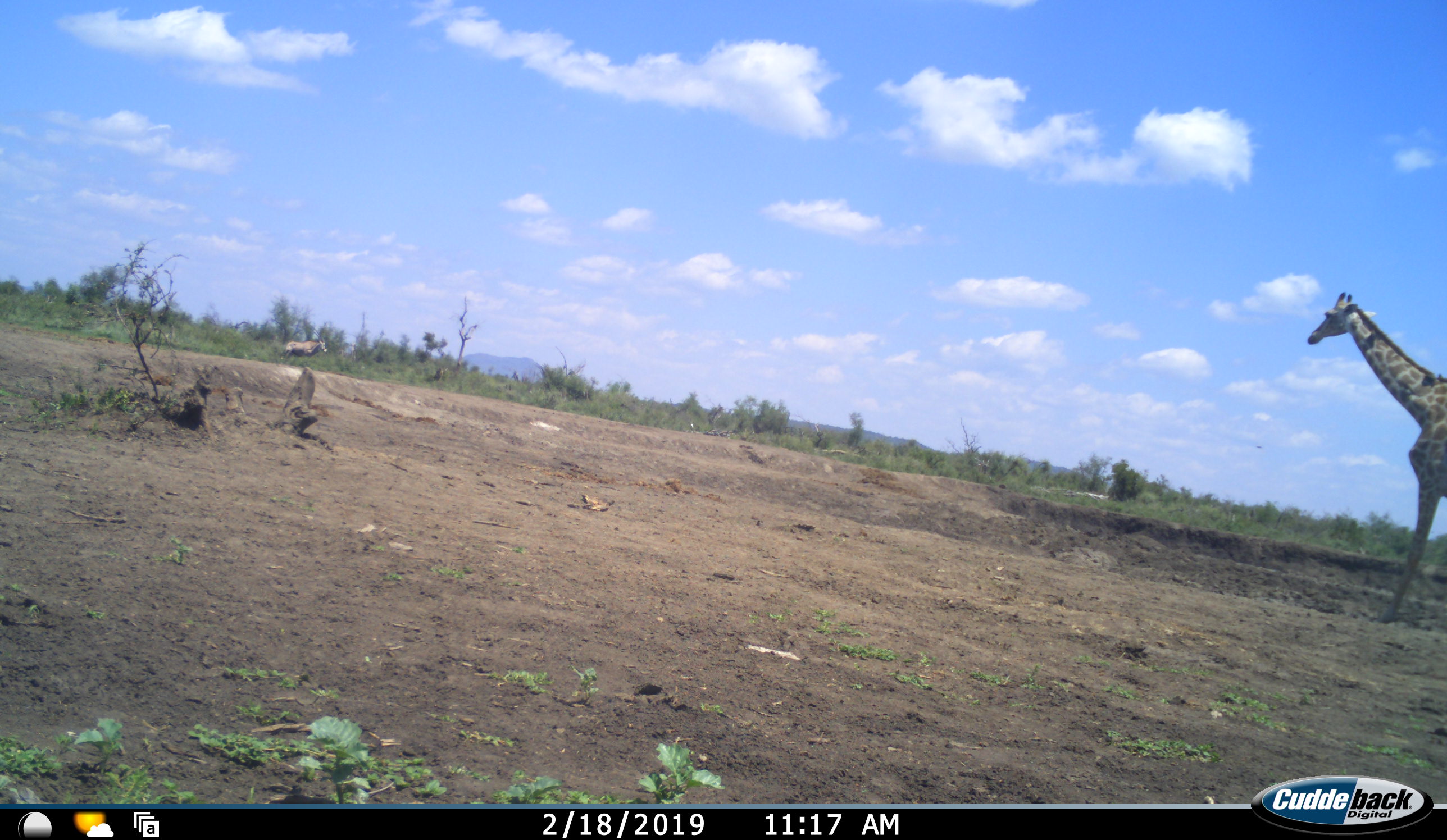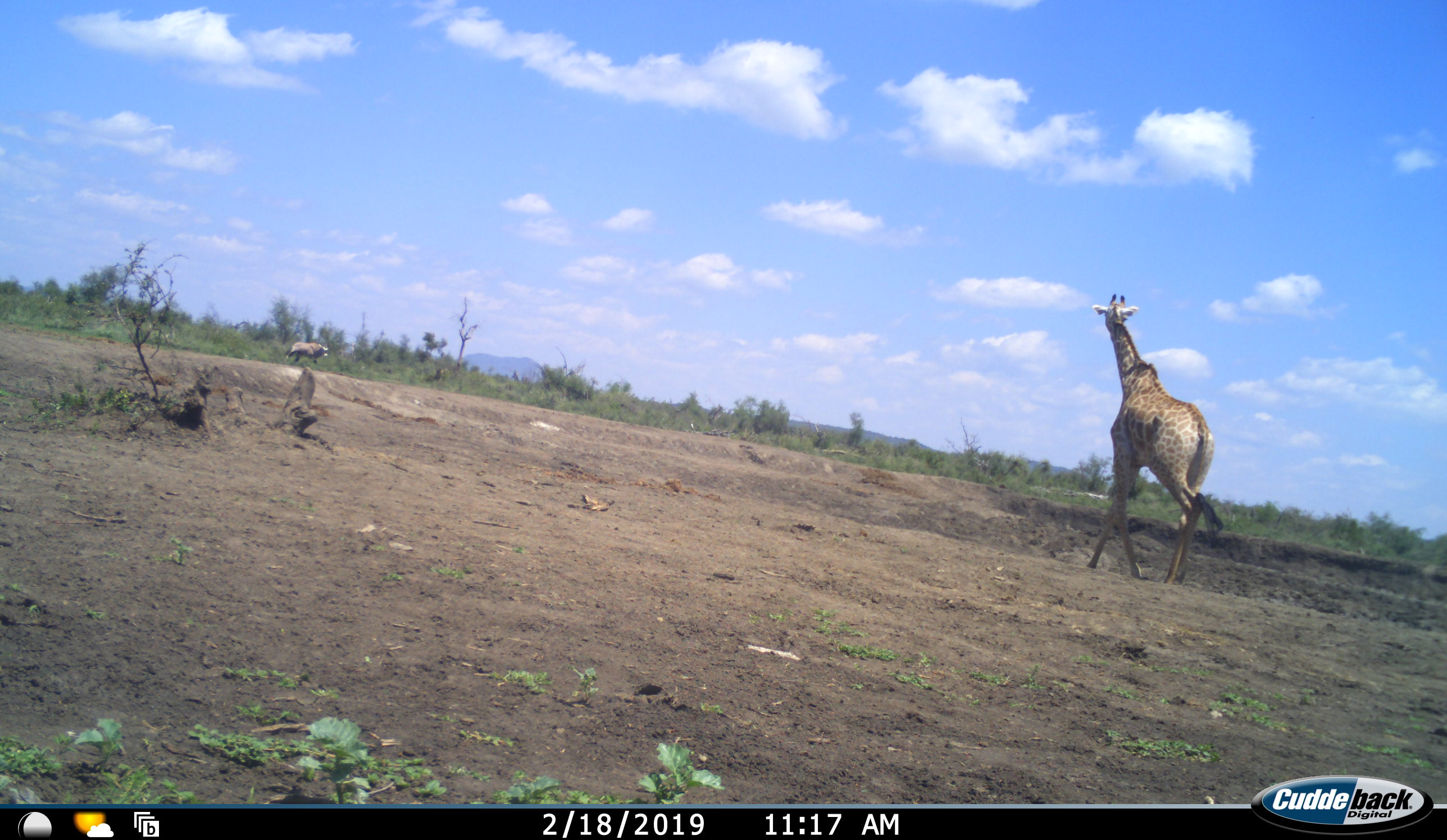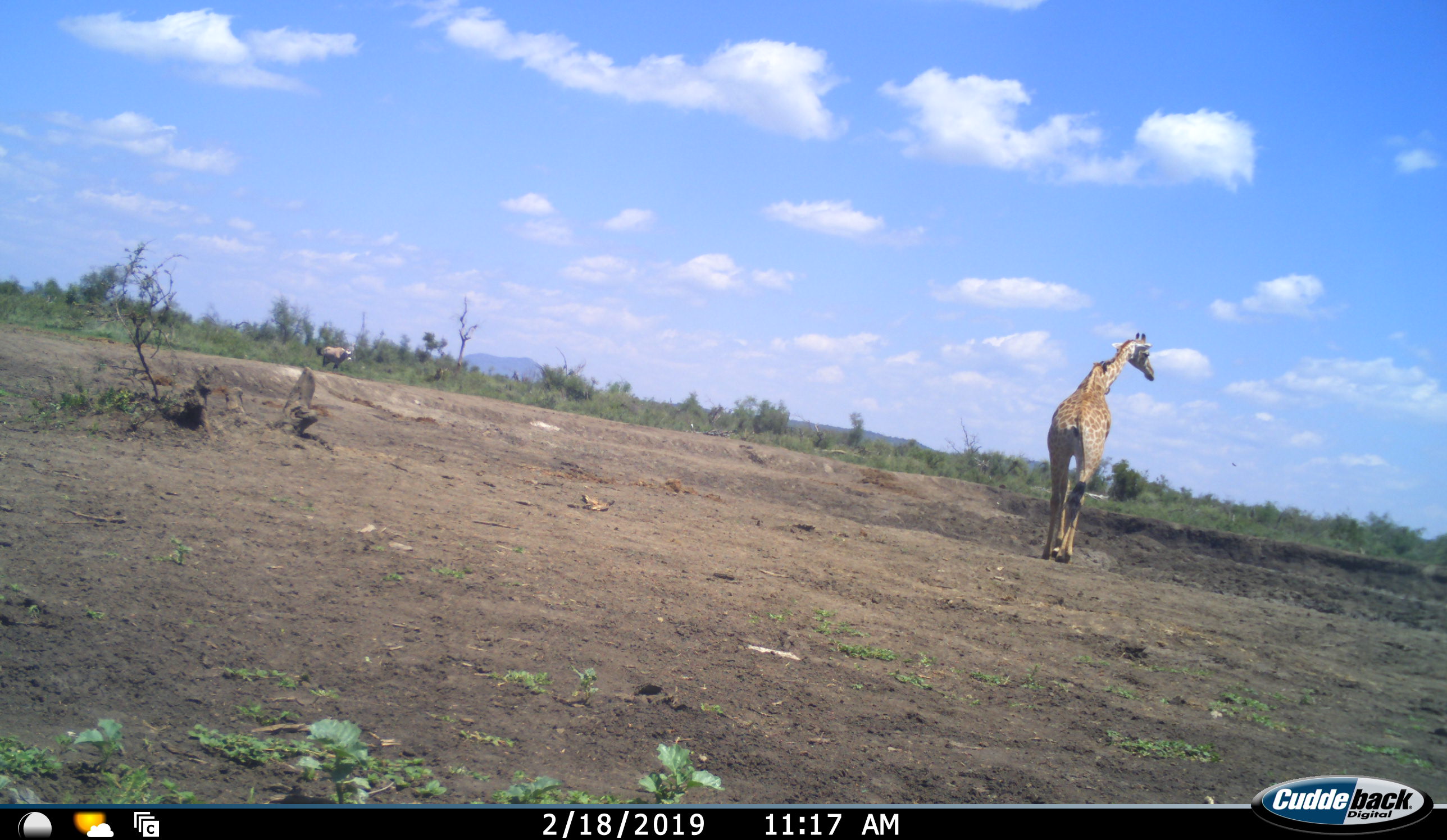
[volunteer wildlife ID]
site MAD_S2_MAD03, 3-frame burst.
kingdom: Animalia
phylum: Chordata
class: Mammalia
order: Artiodactyla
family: Bovidae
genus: Oryx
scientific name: Oryx gazella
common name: gemsbok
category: oryx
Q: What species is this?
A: Oryx (gemsbok) (Oryx gazella).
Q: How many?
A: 1.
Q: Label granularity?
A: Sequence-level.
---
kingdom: Animalia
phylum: Chordata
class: Mammalia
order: Artiodactyla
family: Giraffidae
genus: Giraffa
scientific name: Giraffa camelopardalis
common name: giraffe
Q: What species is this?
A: Giraffe (Giraffa camelopardalis).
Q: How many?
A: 1.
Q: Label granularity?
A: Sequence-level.